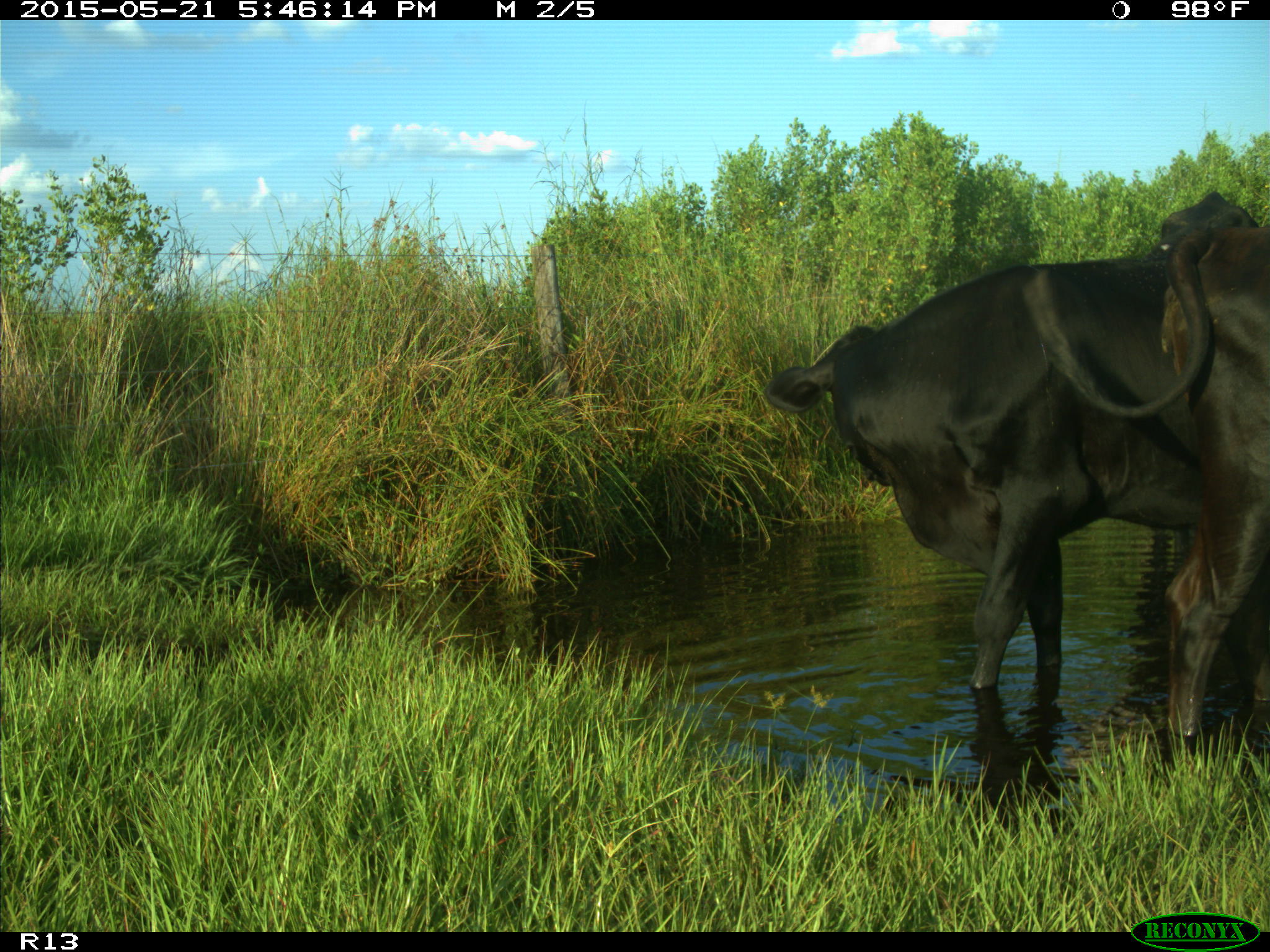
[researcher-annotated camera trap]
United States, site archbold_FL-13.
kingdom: Animalia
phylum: Chordata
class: Mammalia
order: Artiodactyla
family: Bovidae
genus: Bos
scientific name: Bos taurus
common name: domestic cow